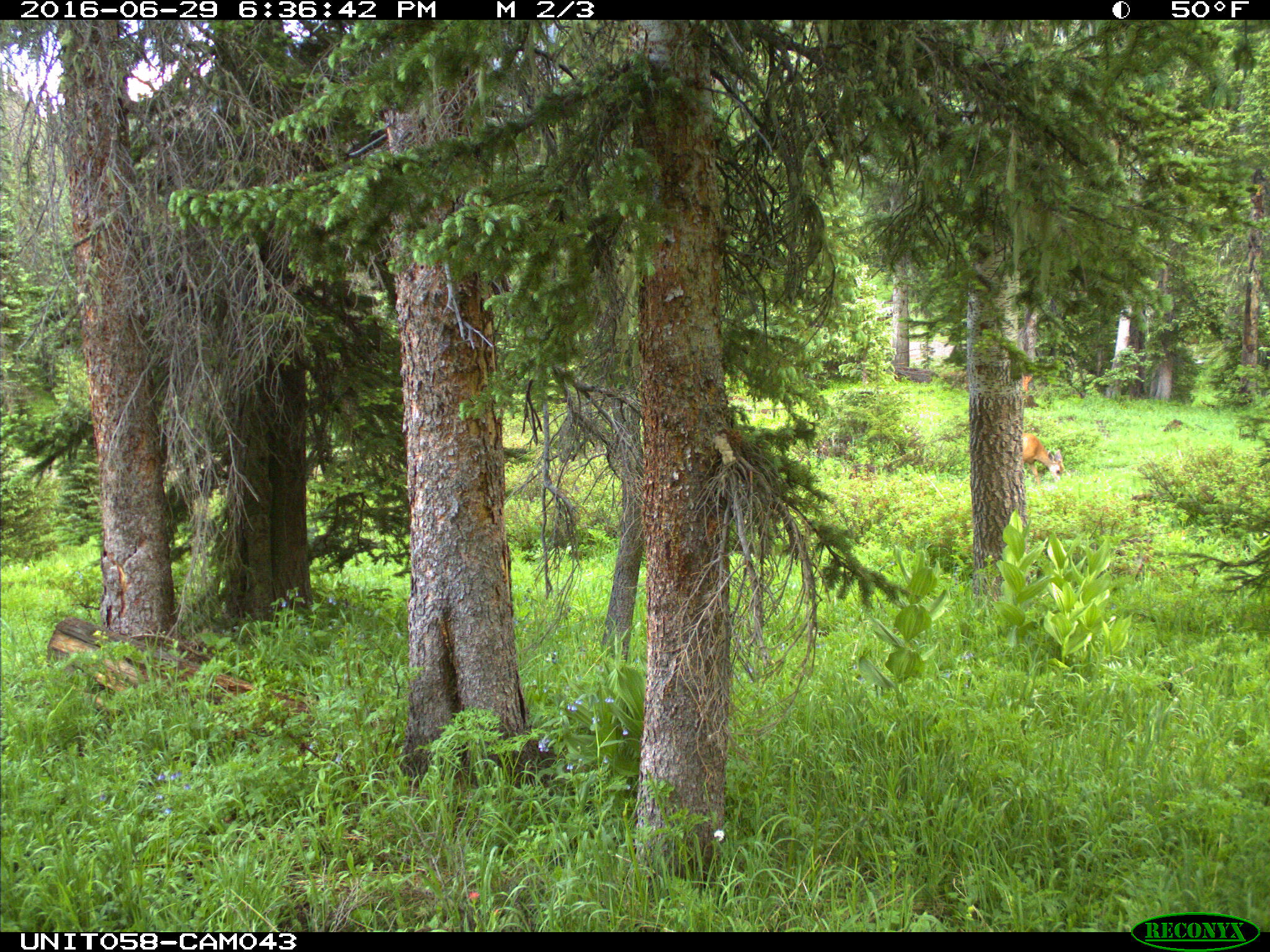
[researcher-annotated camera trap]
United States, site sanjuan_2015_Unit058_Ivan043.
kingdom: Animalia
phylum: Chordata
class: Mammalia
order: Artiodactyla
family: Cervidae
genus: Odocoileus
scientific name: Odocoileus hemionus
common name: mule deer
Odocoileus hemionus (mule deer).